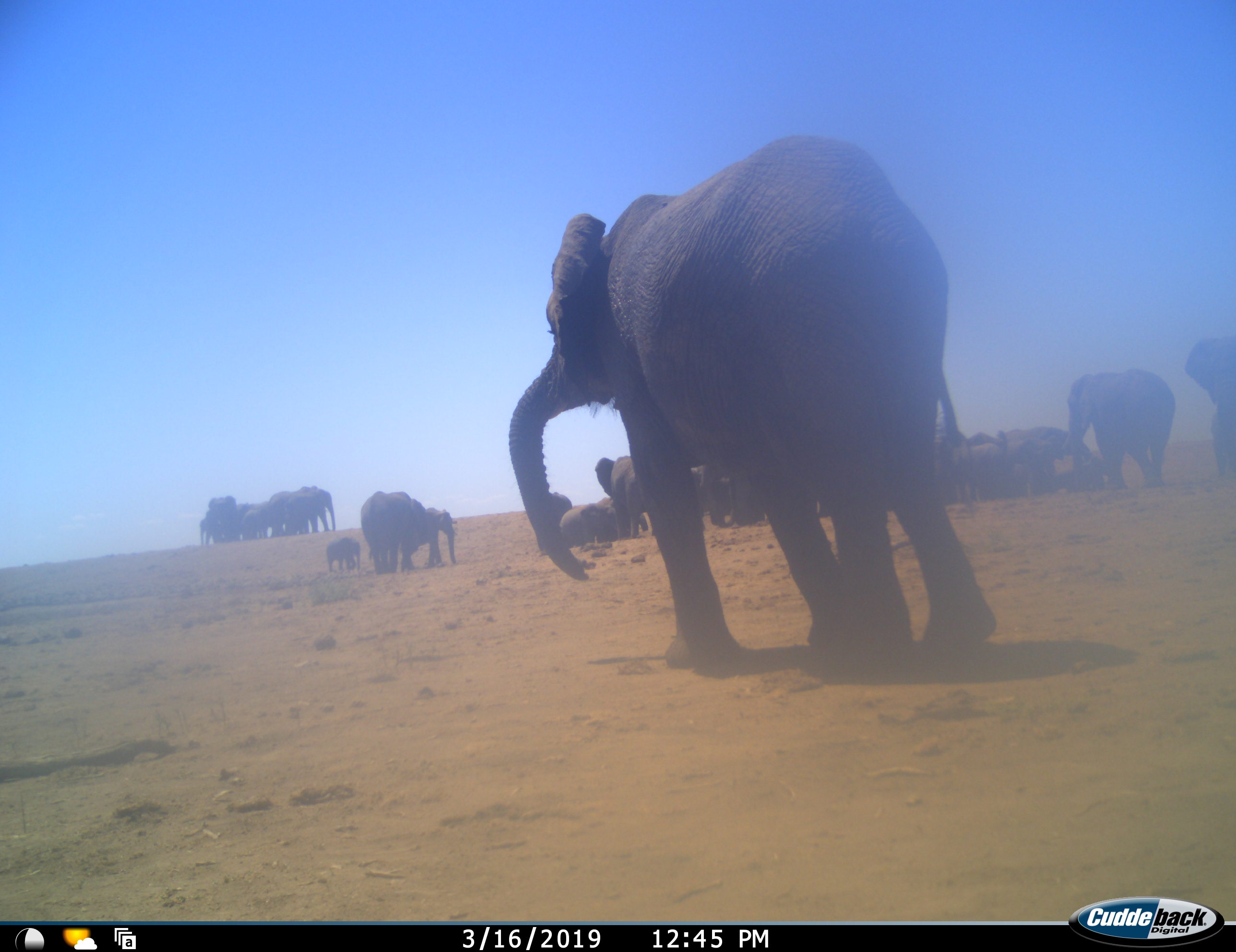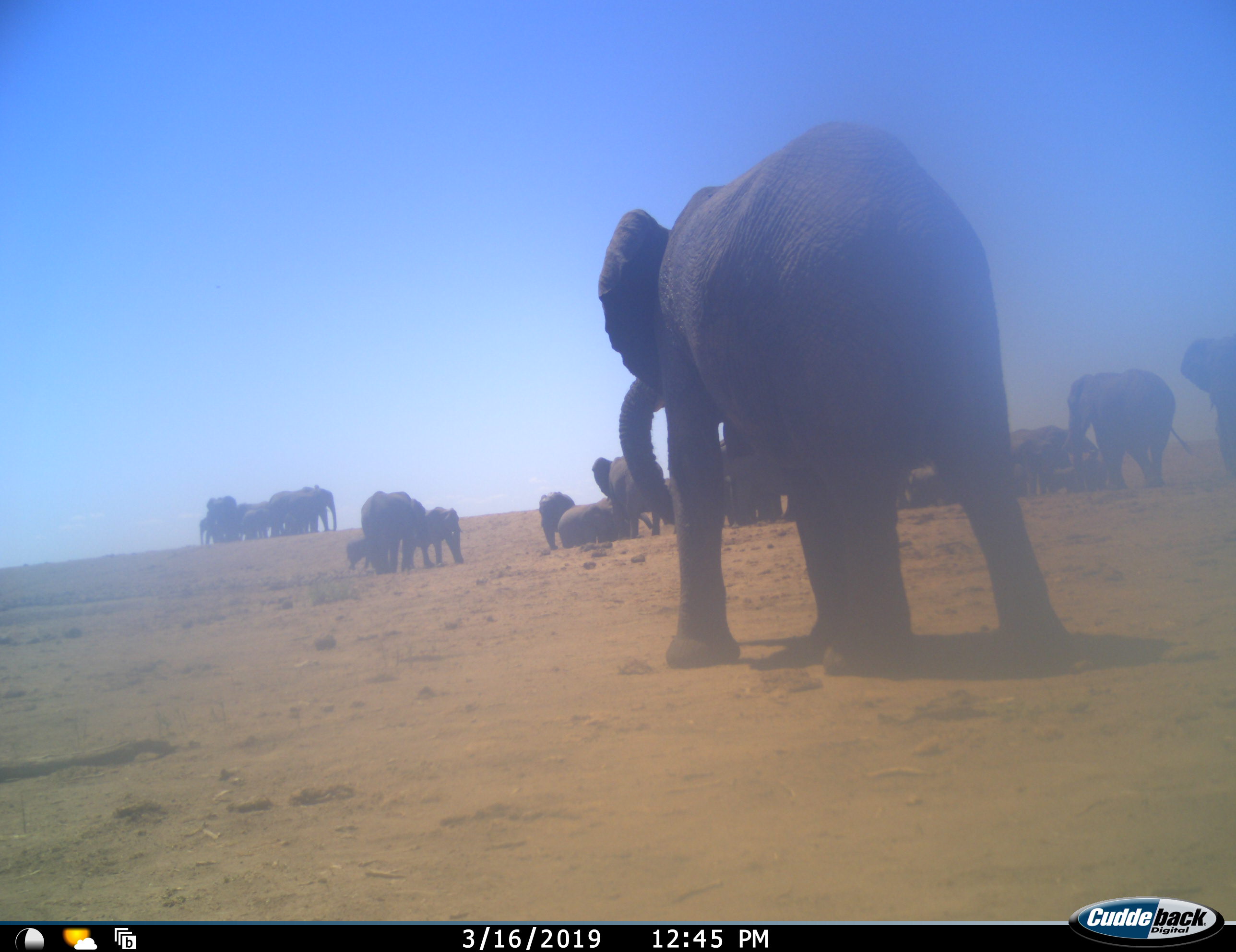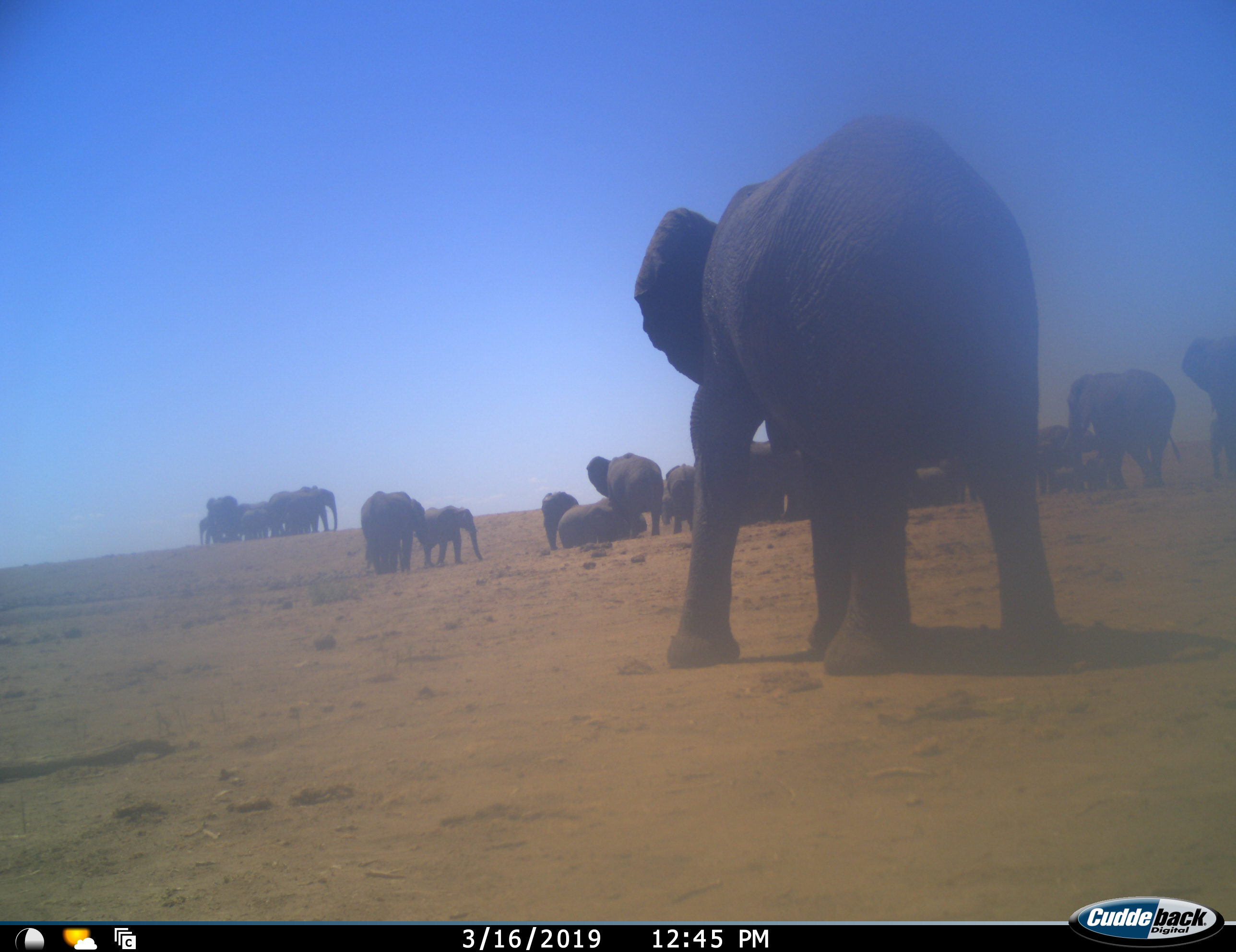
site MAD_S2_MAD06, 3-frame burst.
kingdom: Animalia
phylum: Chordata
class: Mammalia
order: Proboscidea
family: Elephantidae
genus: Loxodonta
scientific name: Loxodonta africana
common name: african bush elephant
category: elephant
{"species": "elephant (african bush elephant) (Loxodonta africana)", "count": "11-50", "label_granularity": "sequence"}